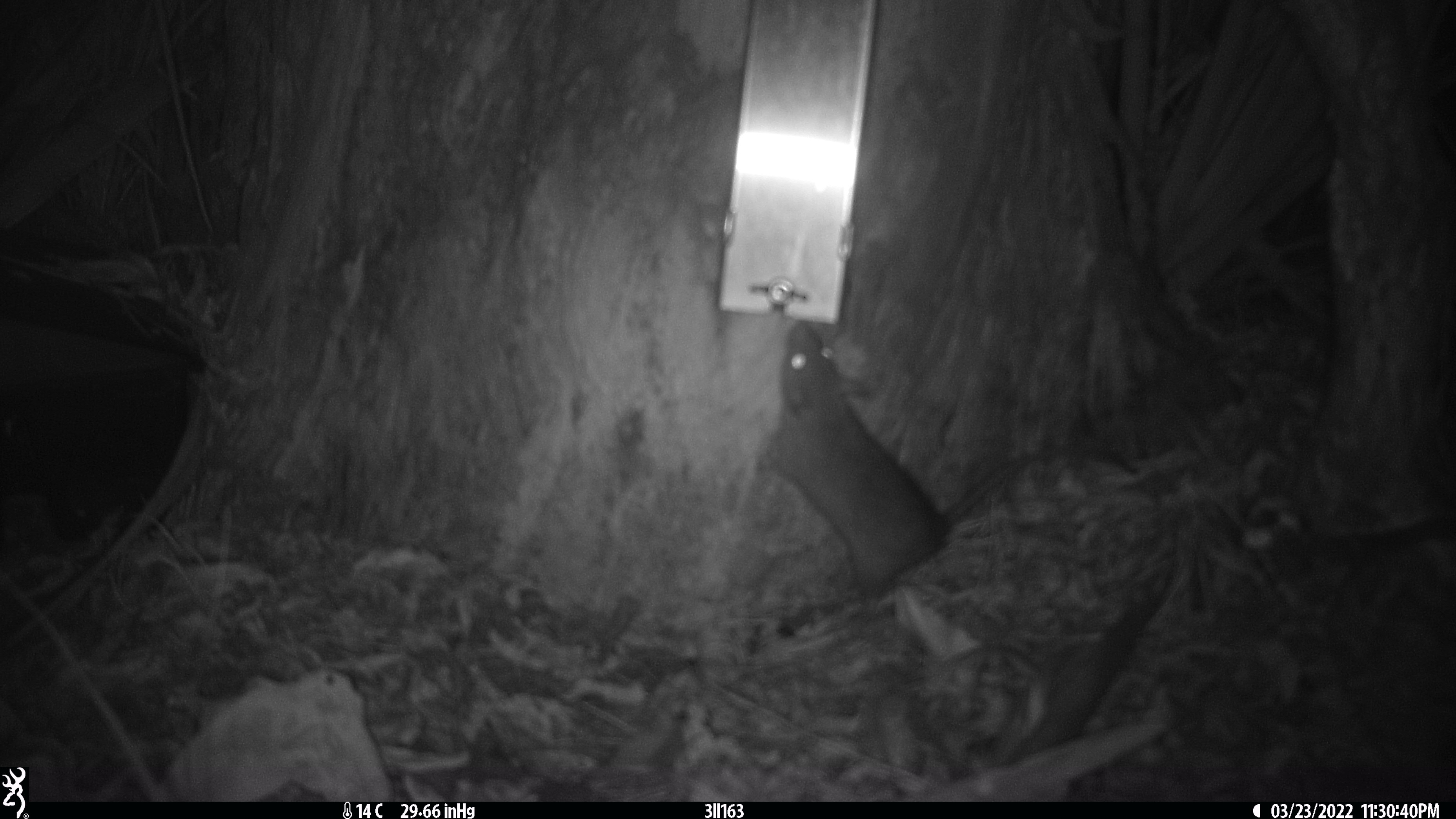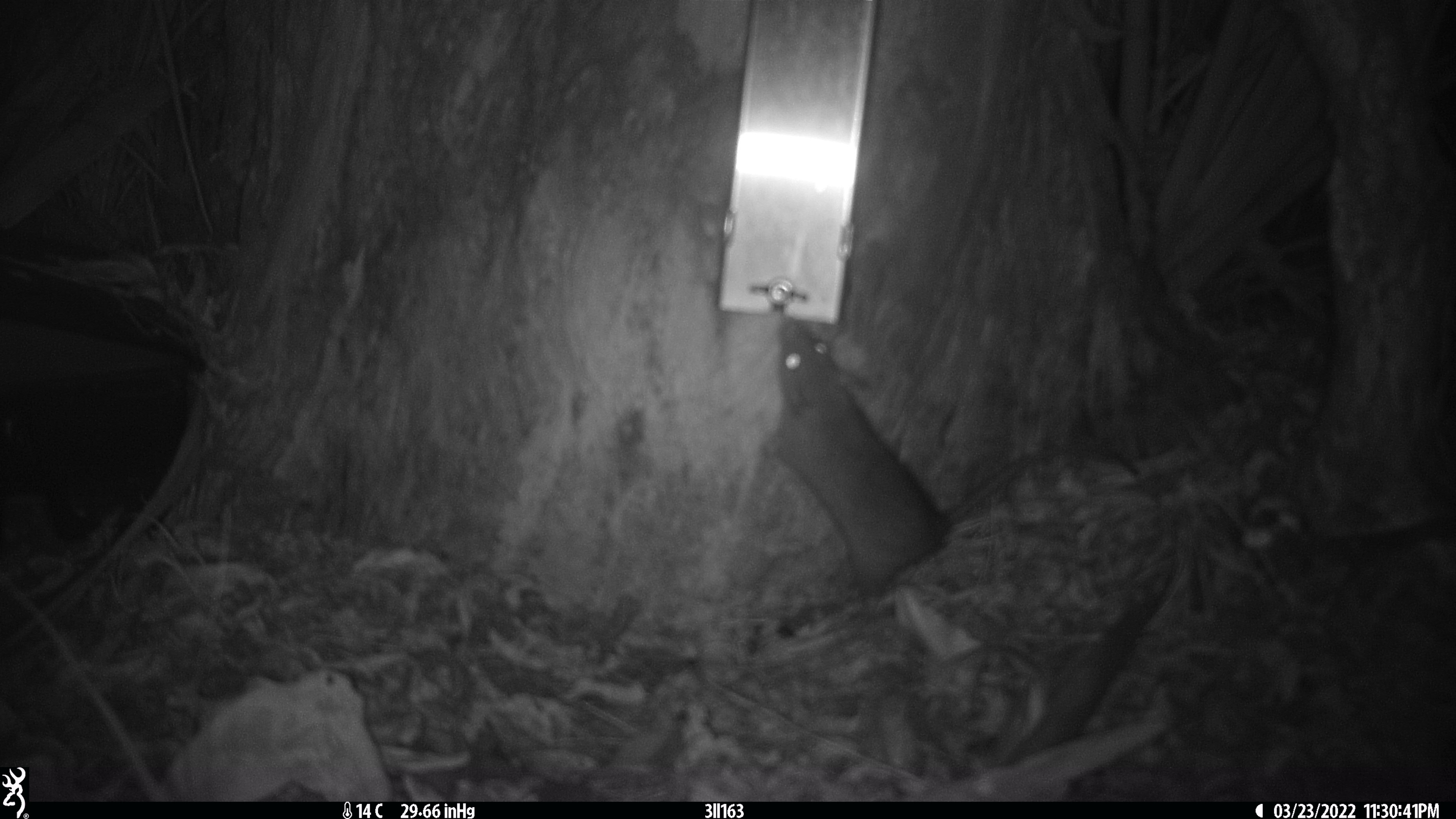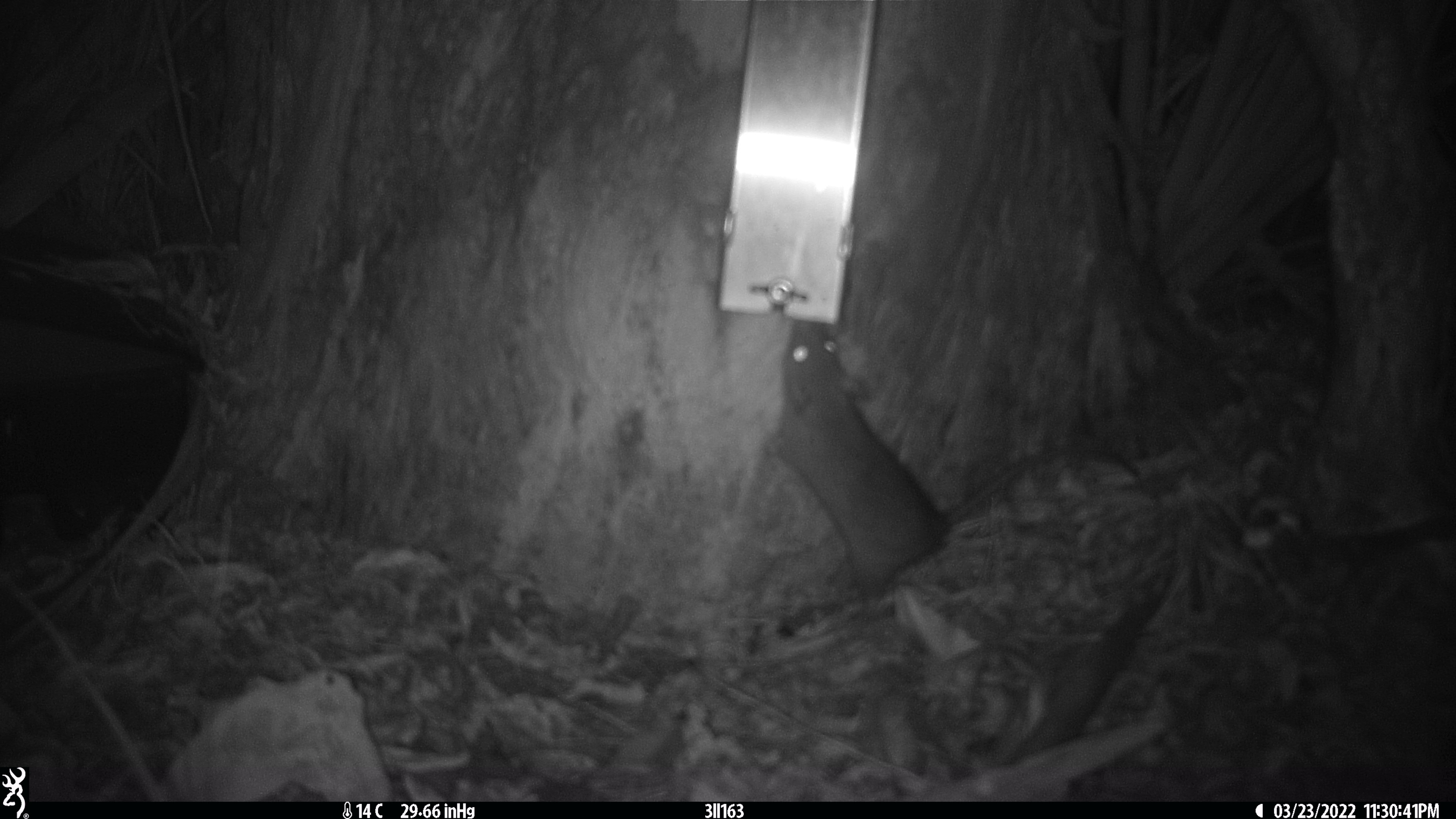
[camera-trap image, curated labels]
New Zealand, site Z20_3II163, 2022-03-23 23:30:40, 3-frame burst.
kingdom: Animalia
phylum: Chordata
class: Mammalia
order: Rodentia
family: Muridae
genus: Rattus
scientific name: Rattus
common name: rat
Rat (Rattus).